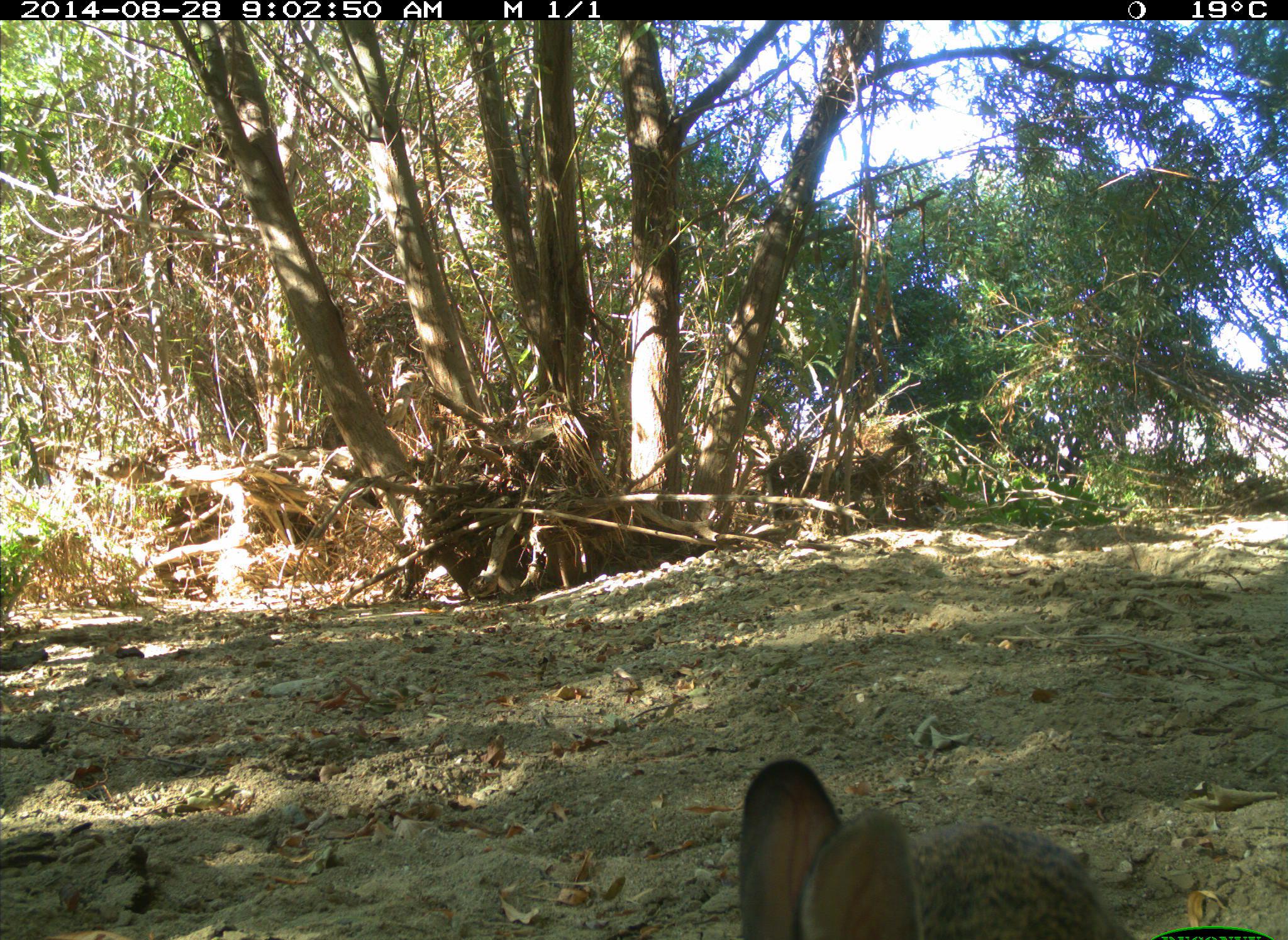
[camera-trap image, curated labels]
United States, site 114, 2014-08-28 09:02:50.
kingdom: Animalia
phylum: Chordata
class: Mammalia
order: Lagomorpha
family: Leporidae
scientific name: Leporidae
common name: rabbits and hares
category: rabbit